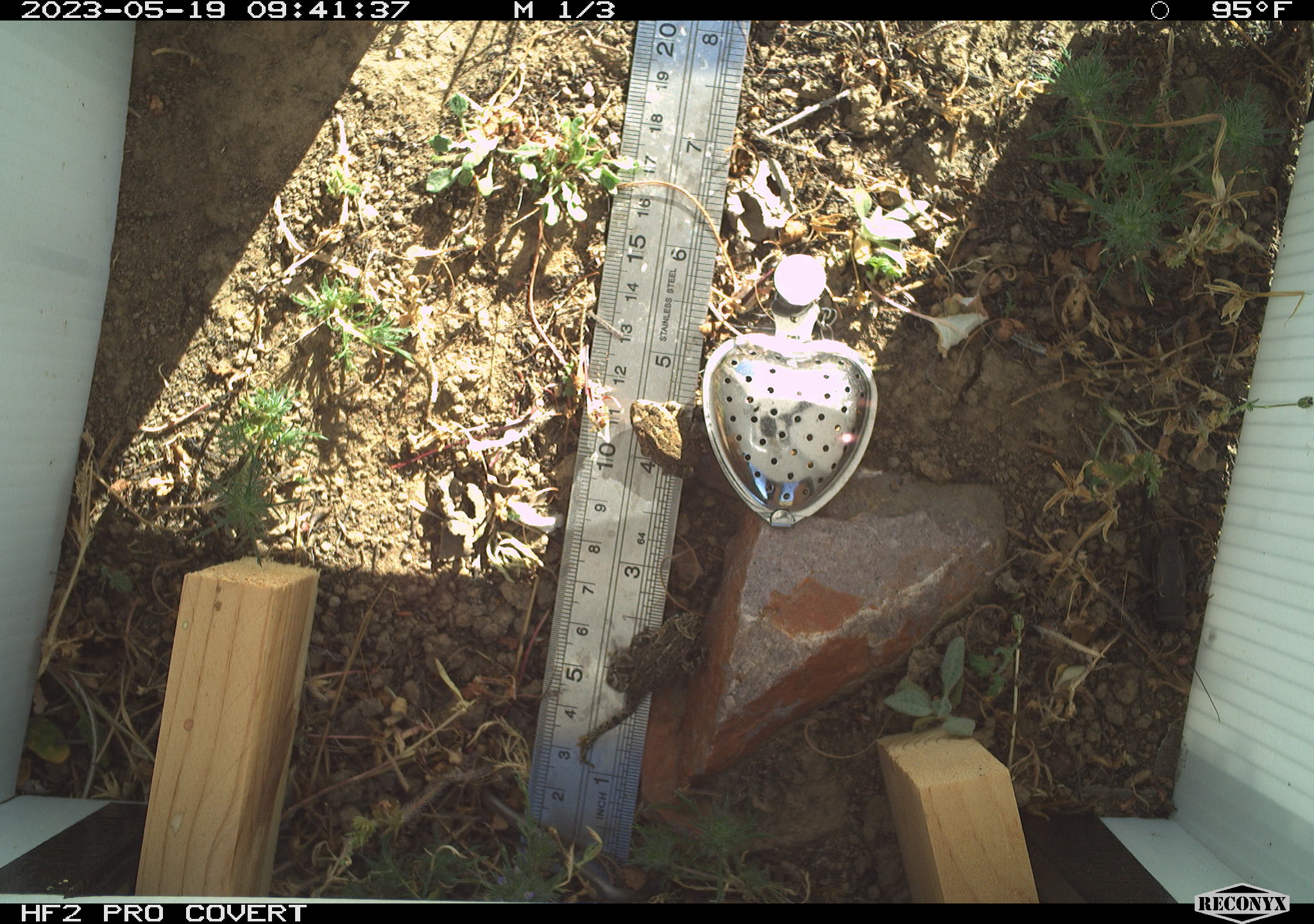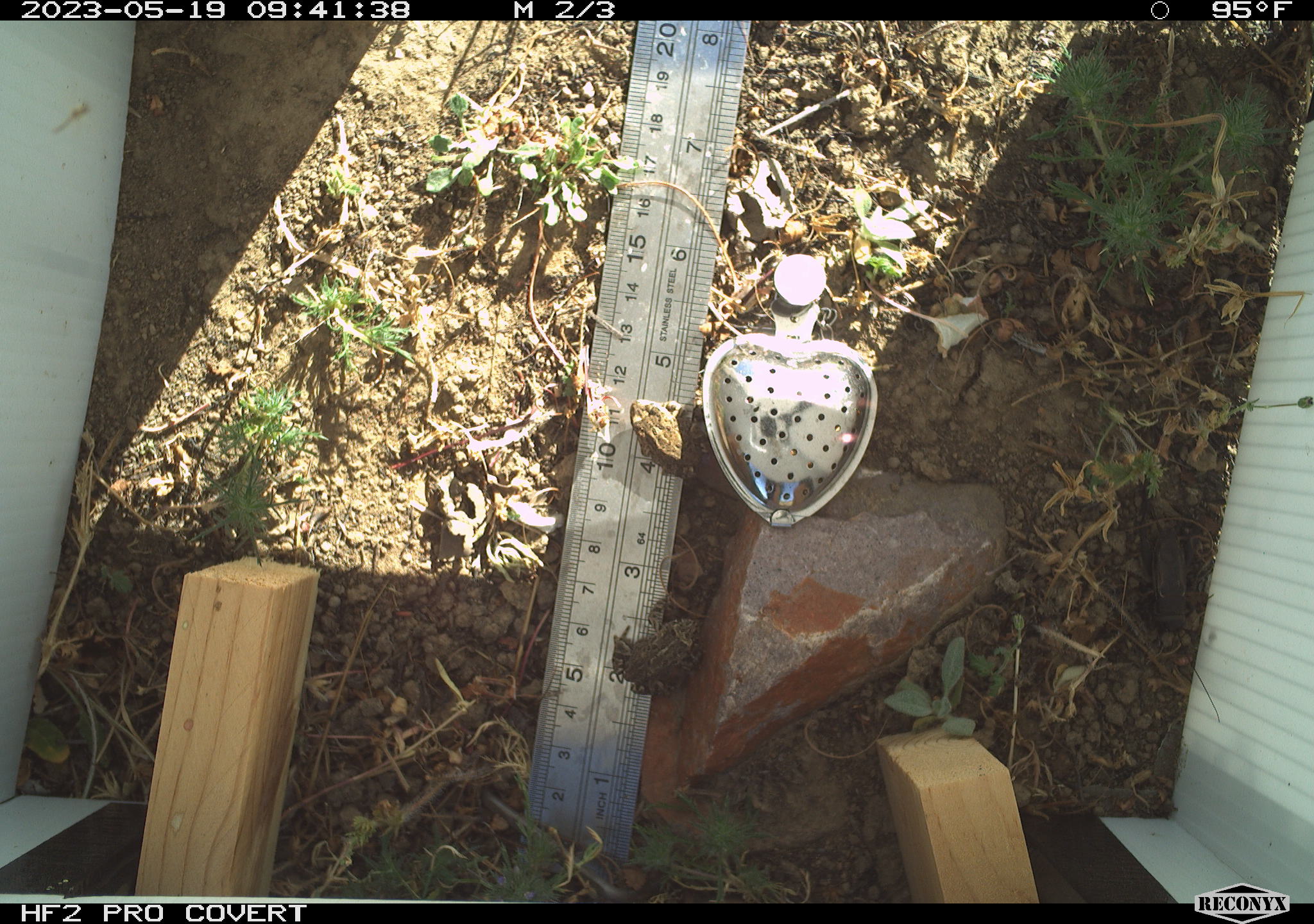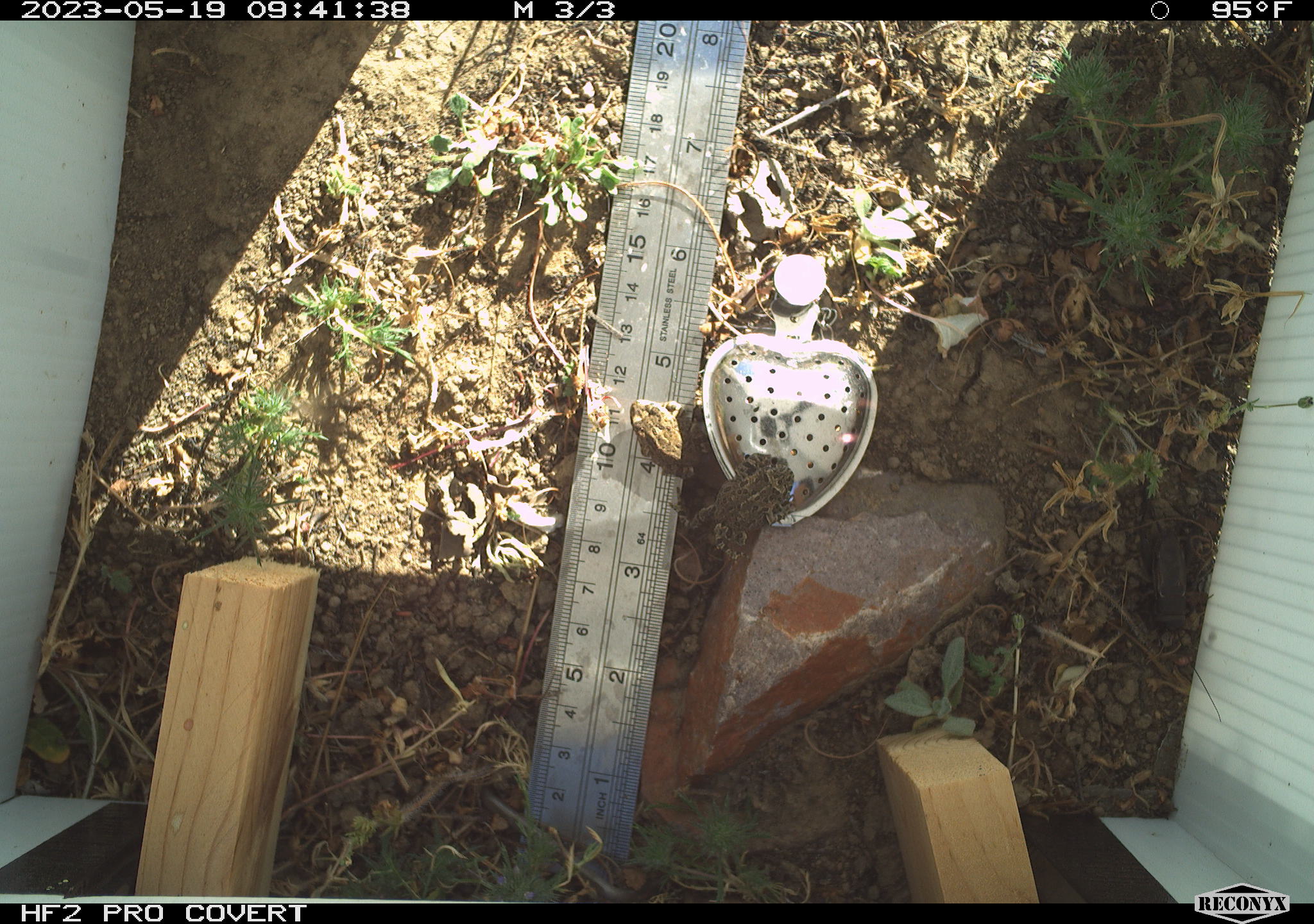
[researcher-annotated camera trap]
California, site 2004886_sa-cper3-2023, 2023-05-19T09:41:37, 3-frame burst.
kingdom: Animalia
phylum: Chordata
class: Amphibia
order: Anura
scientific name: Anura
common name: frogs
Frogs (Anura).